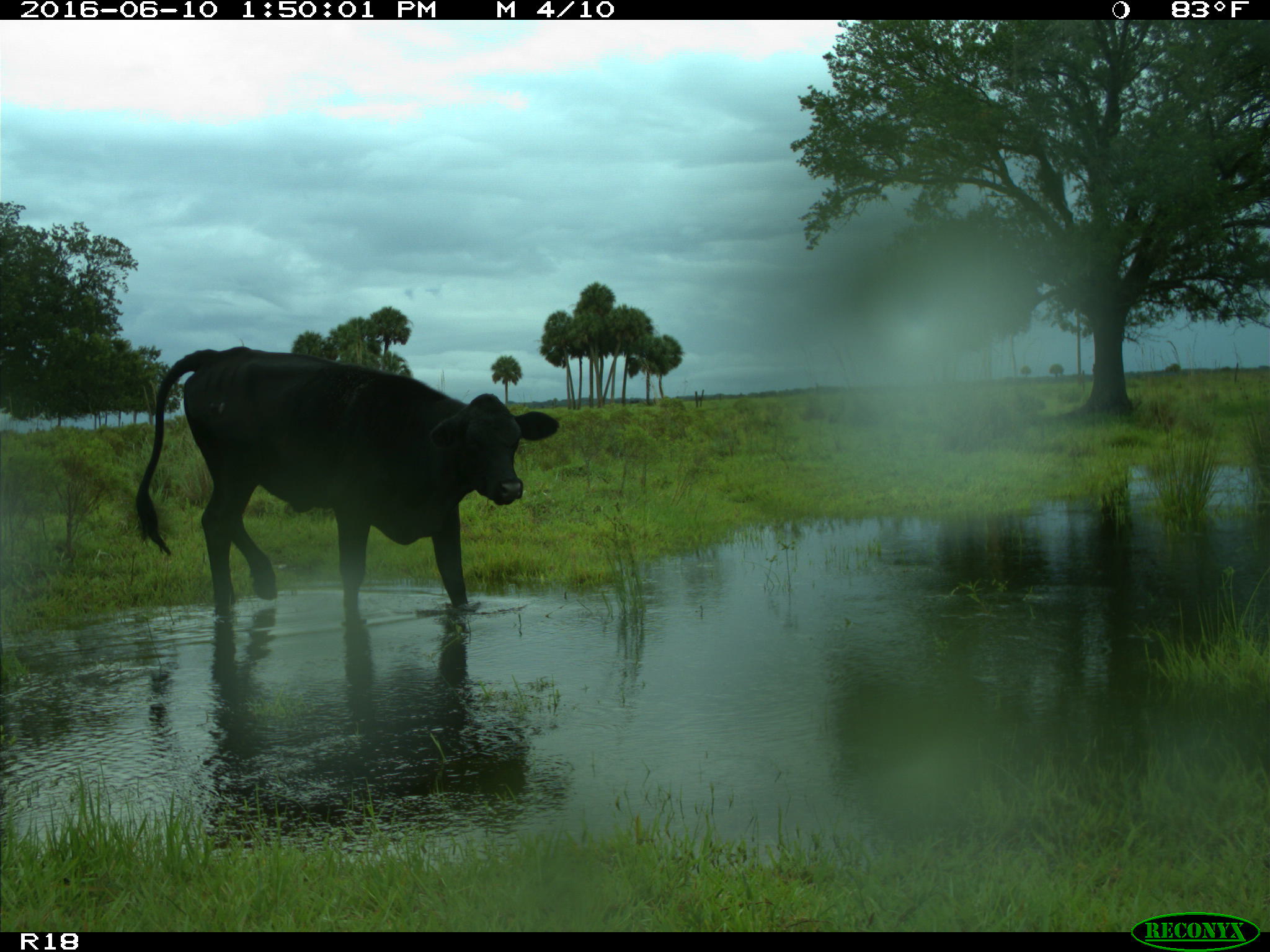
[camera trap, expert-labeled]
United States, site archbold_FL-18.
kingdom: Animalia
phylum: Chordata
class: Mammalia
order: Artiodactyla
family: Bovidae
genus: Bos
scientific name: Bos taurus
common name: domestic cow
Bos taurus (domestic cow).